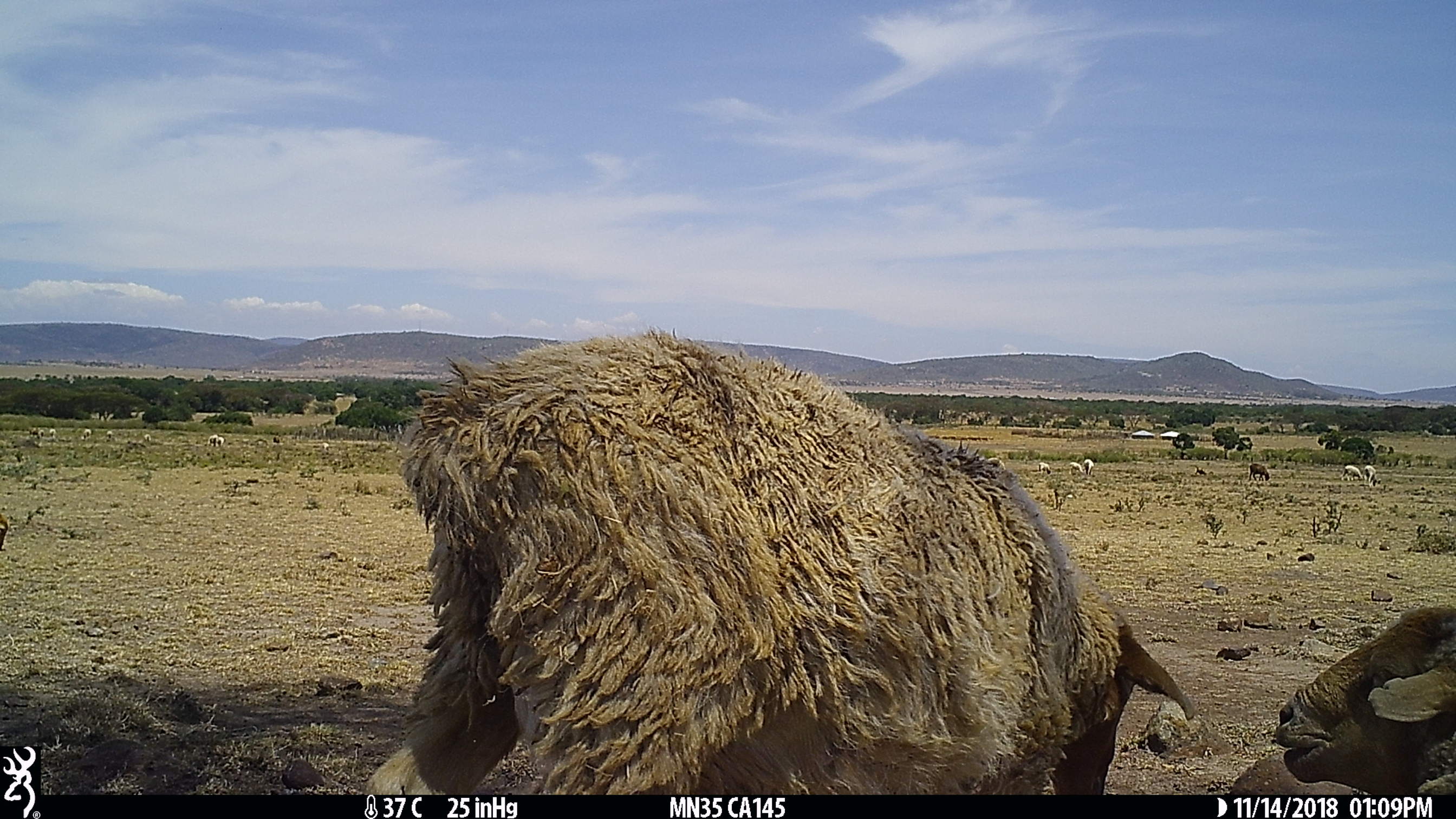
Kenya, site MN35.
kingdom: Animalia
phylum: Chordata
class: Mammalia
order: Artiodactyla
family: Bovidae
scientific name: Bovidae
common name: sheep or goat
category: shoat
Shoat (sheep or goat) (Bovidae).